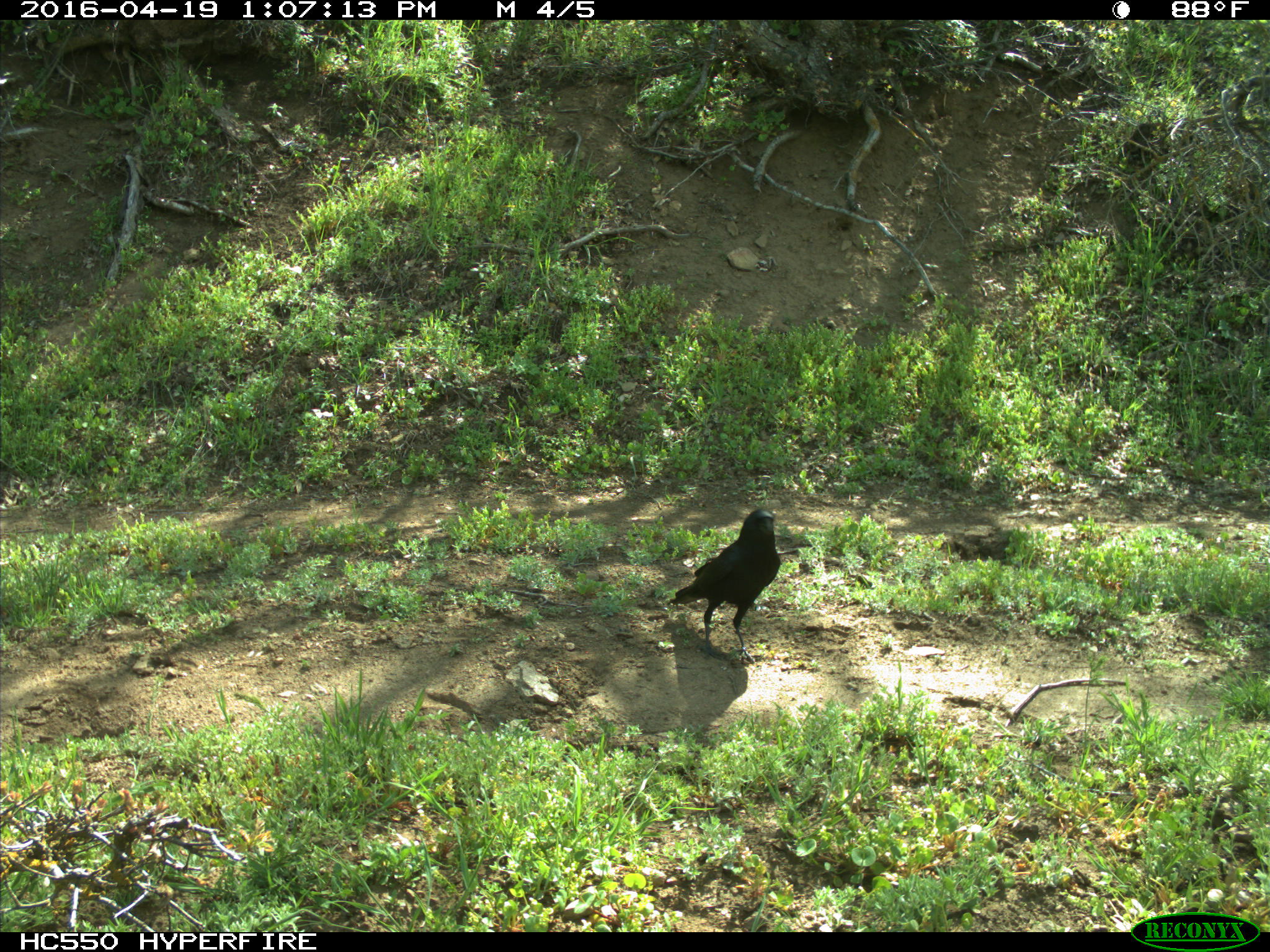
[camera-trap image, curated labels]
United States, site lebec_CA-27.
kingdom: Animalia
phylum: Chordata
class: Aves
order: Passeriformes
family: Corvidae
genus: Corvus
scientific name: Corvus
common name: crows and ravens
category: unidentified corvus